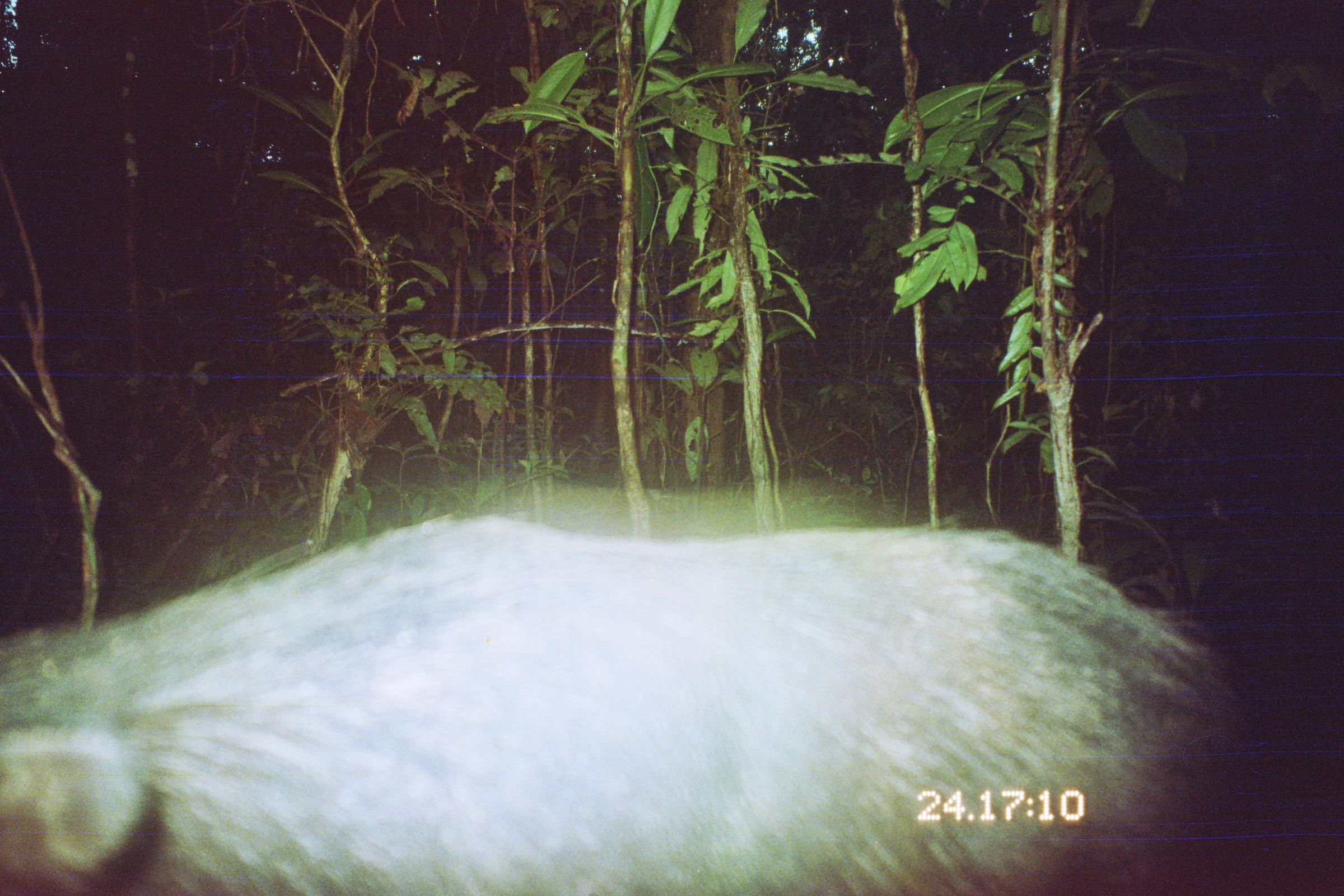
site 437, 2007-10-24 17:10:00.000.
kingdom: Animalia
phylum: Chordata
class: Mammalia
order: Artiodactyla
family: Tayassuidae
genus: Tayassu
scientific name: Tayassu pecari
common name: white-lipped peccary